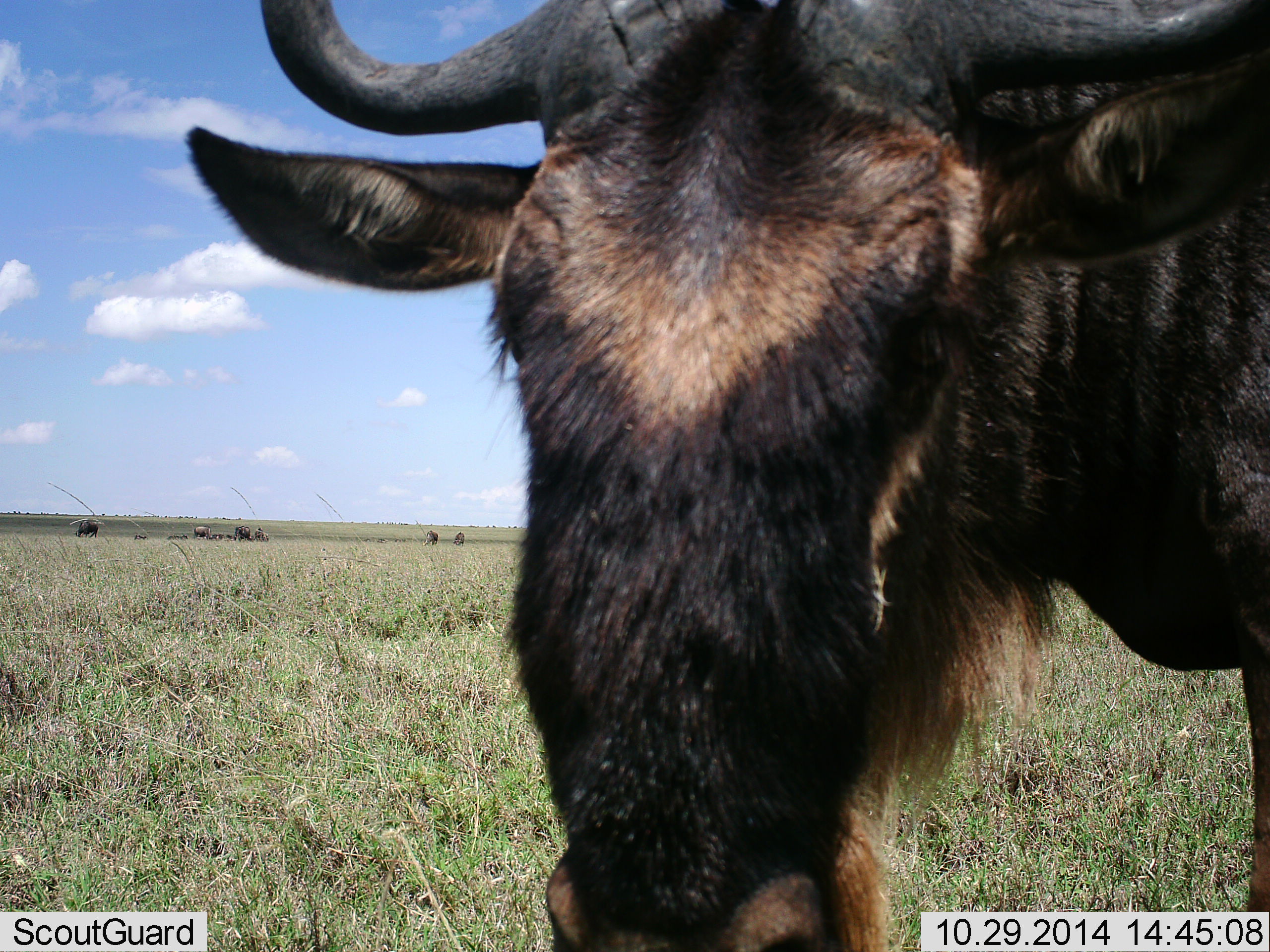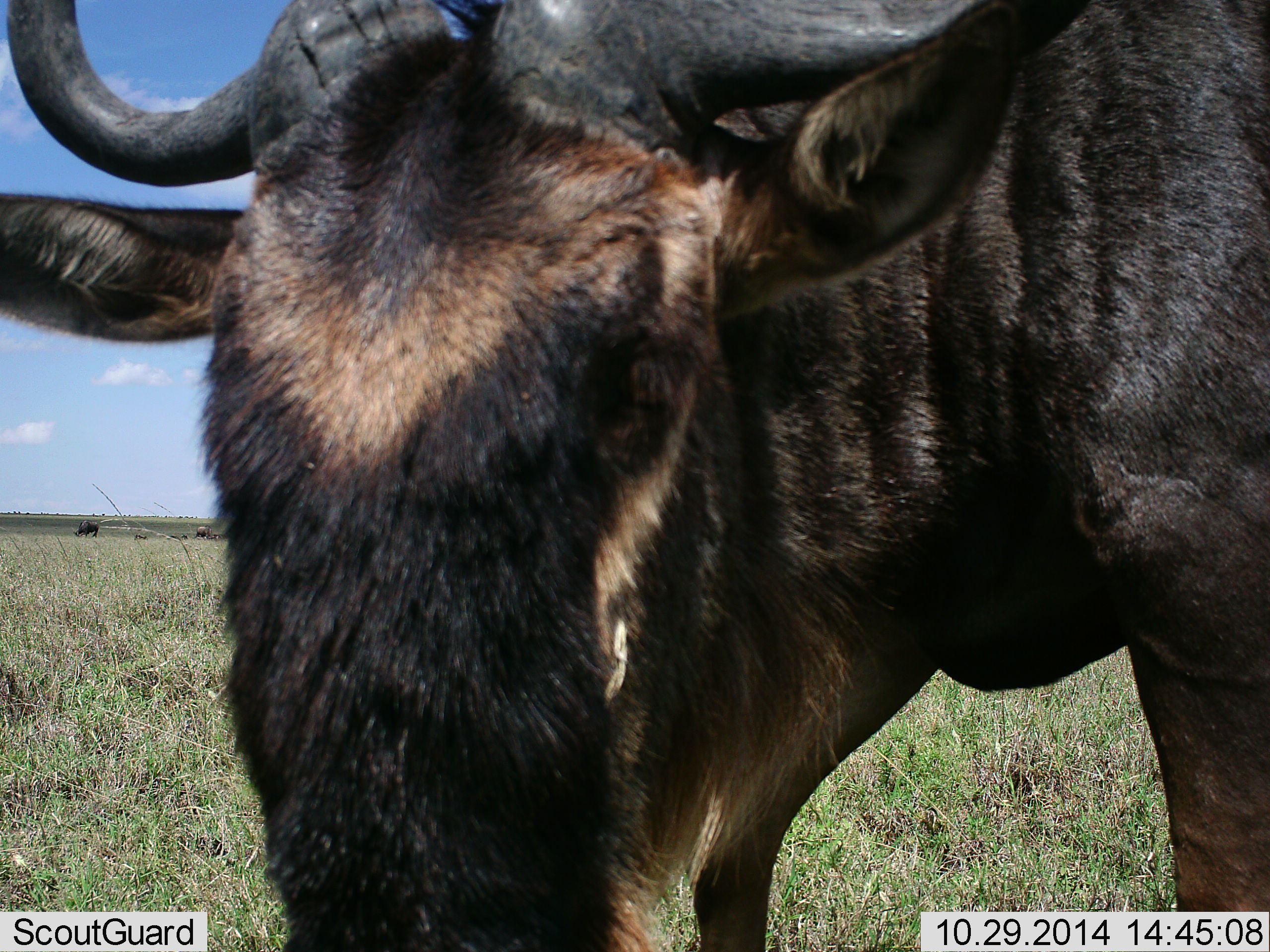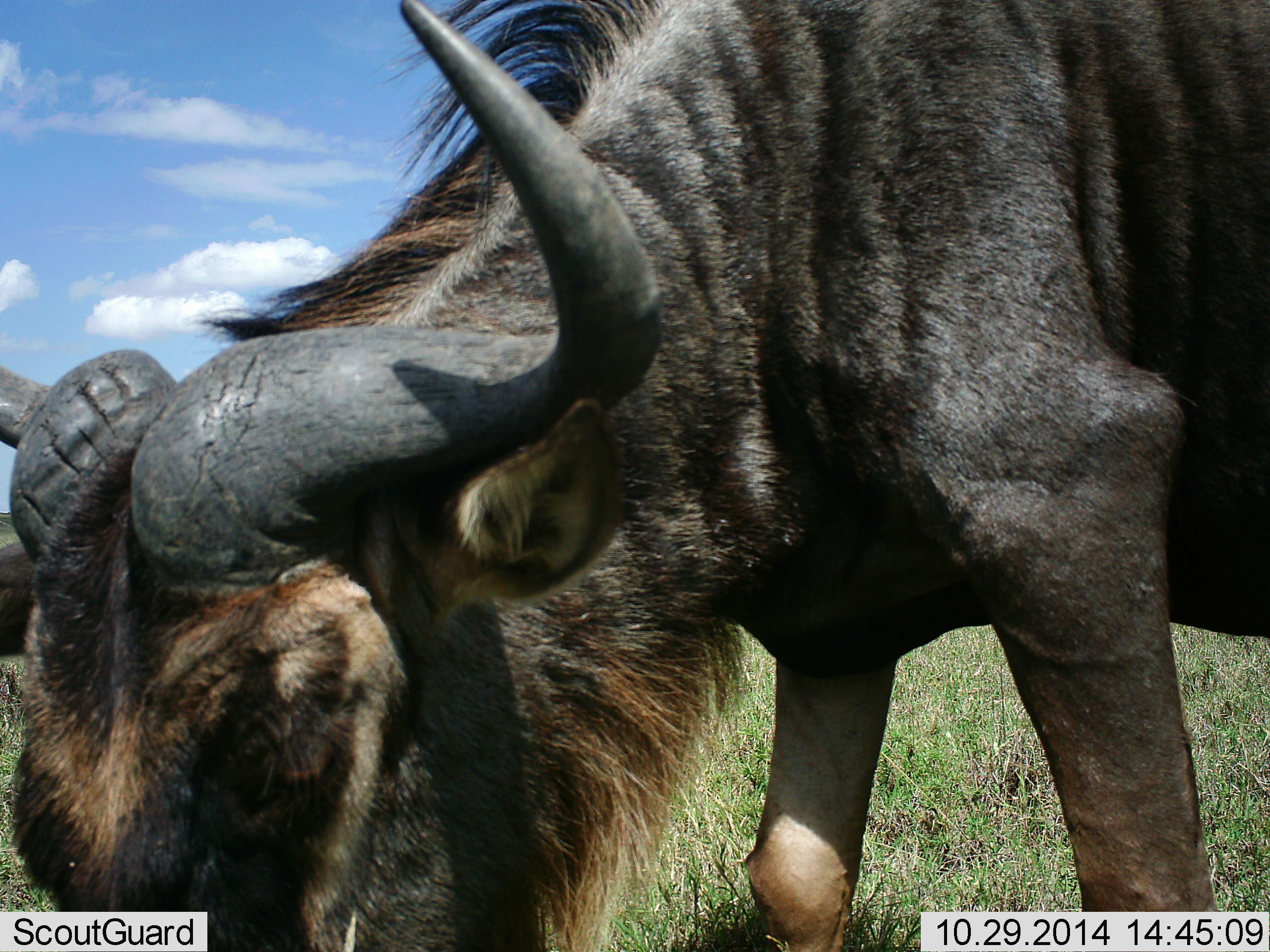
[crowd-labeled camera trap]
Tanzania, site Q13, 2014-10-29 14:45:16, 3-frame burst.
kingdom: Animalia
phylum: Chordata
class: Mammalia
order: Artiodactyla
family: Bovidae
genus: Connochaetes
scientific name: Connochaetes taurinus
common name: blue wildebeest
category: wildebeest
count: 1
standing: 30%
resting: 0%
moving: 30%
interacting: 20%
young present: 0%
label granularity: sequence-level